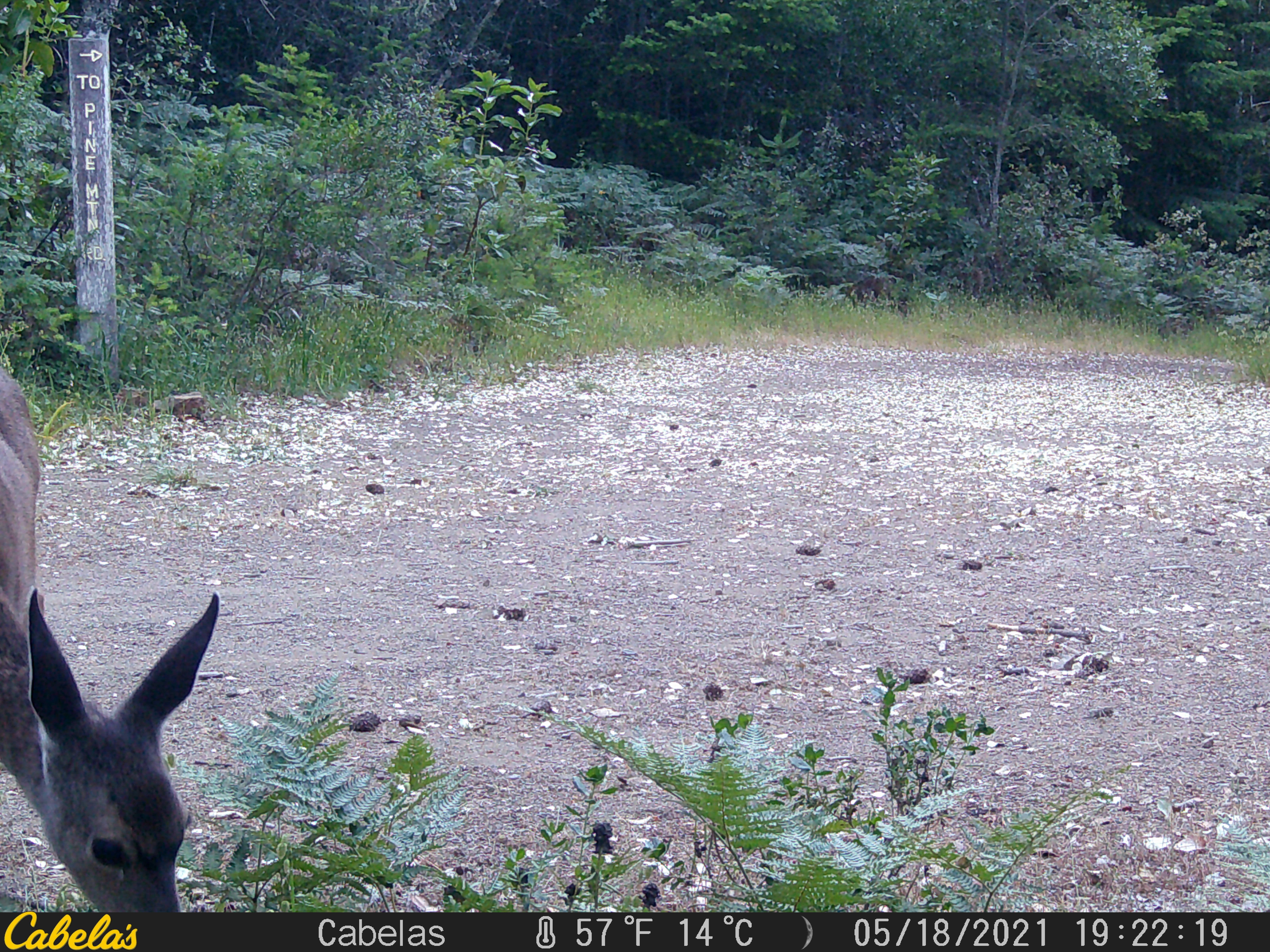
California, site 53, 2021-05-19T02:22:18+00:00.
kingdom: Animalia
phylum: Chordata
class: Mammalia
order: Artiodactyla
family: Cervidae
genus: Odocoileus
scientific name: Odocoileus hemionus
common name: mule deer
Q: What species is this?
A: Mule deer (Odocoileus hemionus).